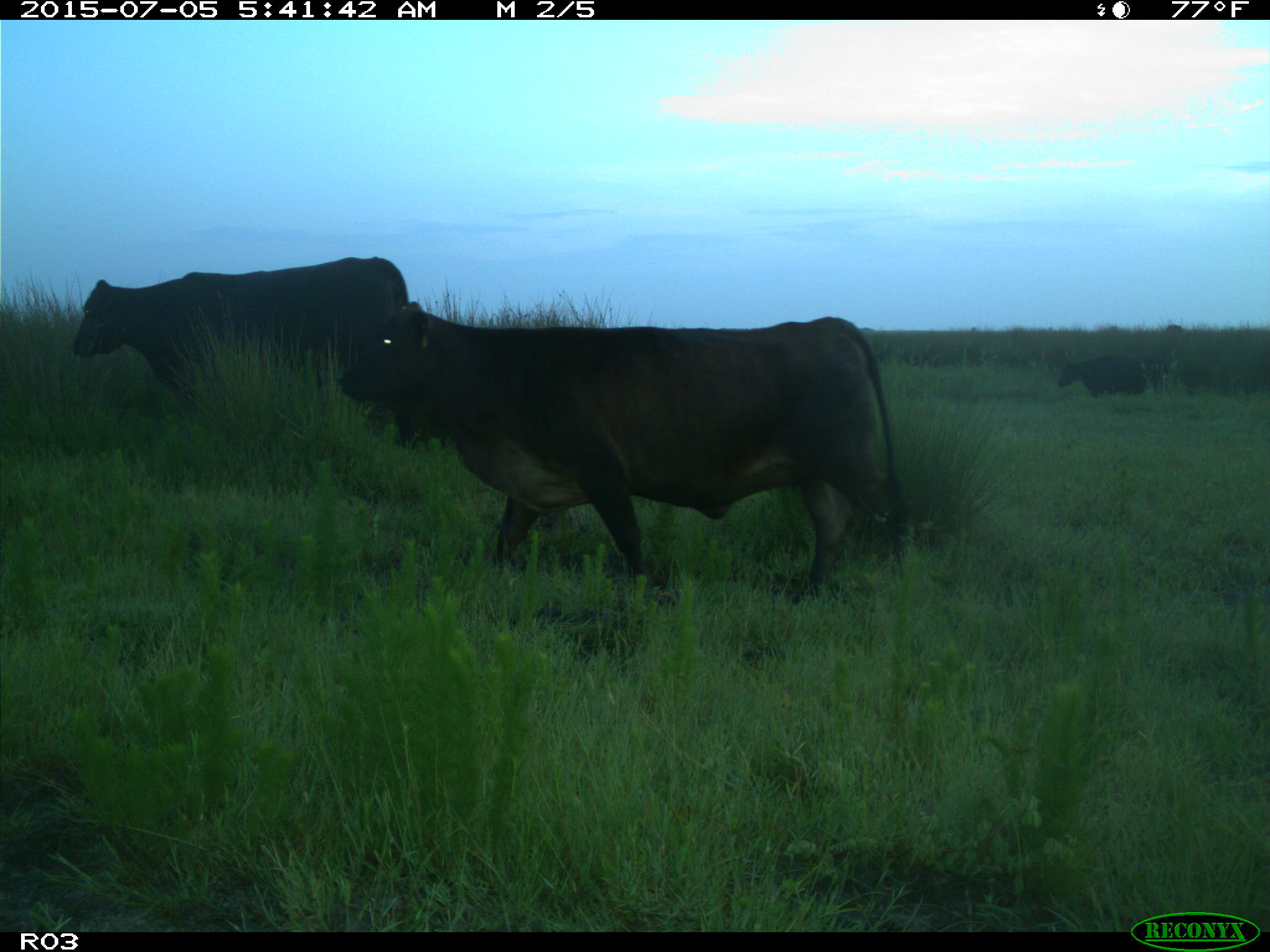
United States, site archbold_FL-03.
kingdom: Animalia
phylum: Chordata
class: Mammalia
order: Artiodactyla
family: Bovidae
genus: Bos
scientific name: Bos taurus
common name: domestic cow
Bos taurus (domestic cow).